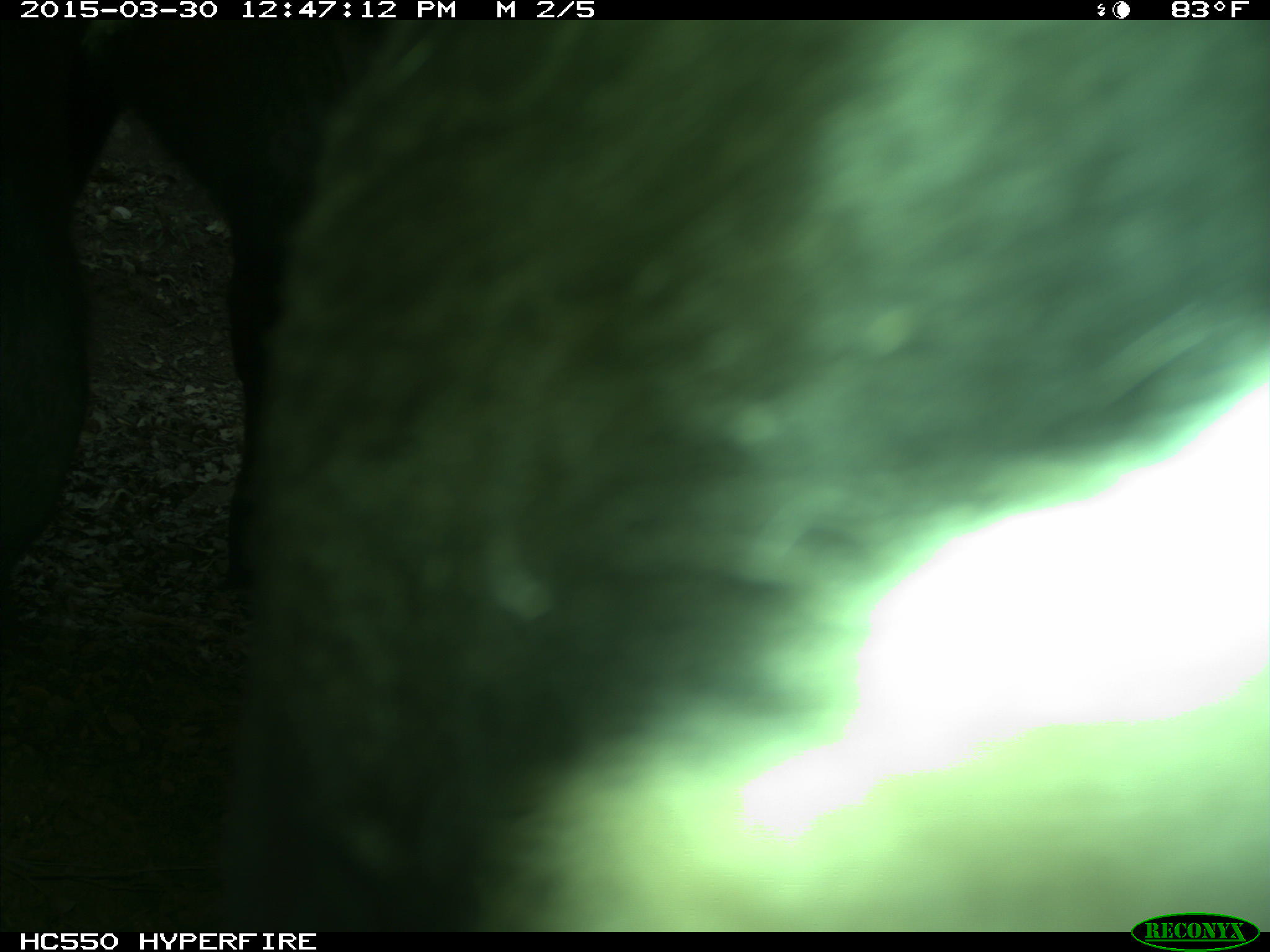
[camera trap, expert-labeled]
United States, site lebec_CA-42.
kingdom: Animalia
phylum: Chordata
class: Mammalia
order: Artiodactyla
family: Bovidae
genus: Bos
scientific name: Bos taurus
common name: domestic cow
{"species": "Bos taurus (domestic cow)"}